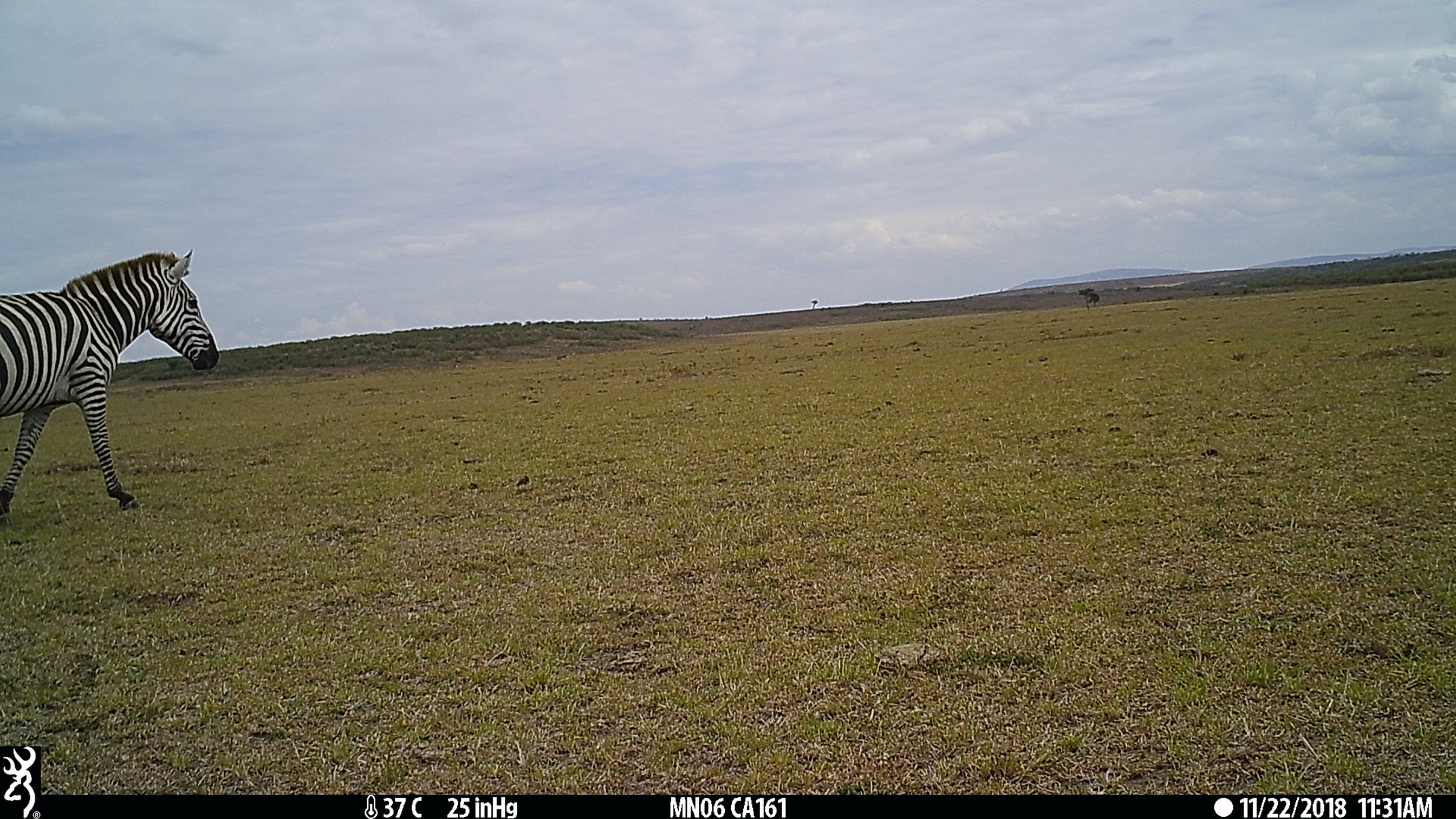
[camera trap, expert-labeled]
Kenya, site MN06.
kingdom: Animalia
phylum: Chordata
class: Mammalia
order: Perissodactyla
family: Equidae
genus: Equus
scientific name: Equus quagga burchellii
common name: burchell's zebra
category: zebra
Zebra (burchell's zebra) (Equus quagga burchellii).